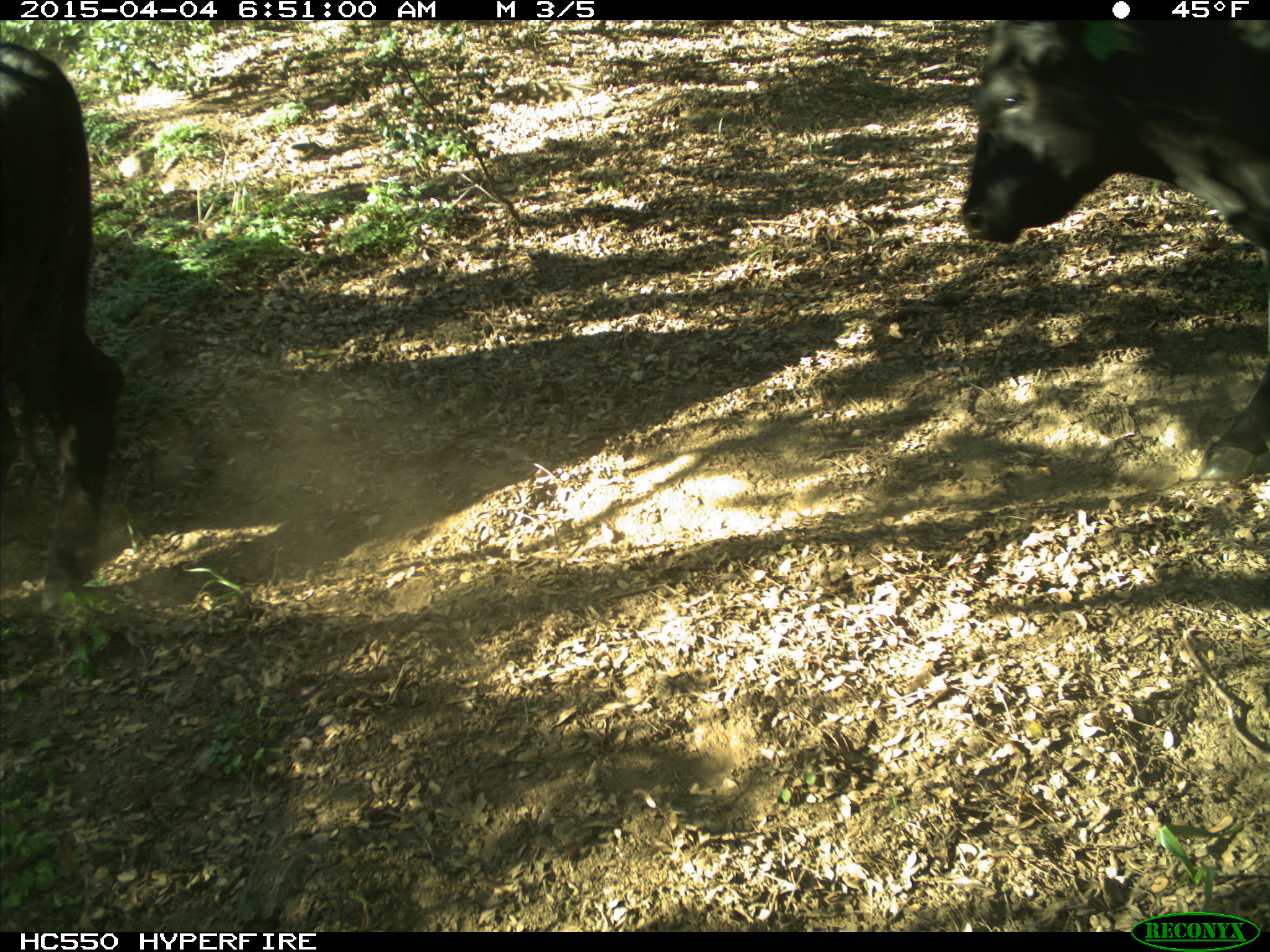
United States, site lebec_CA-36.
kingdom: Animalia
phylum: Chordata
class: Mammalia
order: Artiodactyla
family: Bovidae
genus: Bos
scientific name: Bos taurus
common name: domestic cow